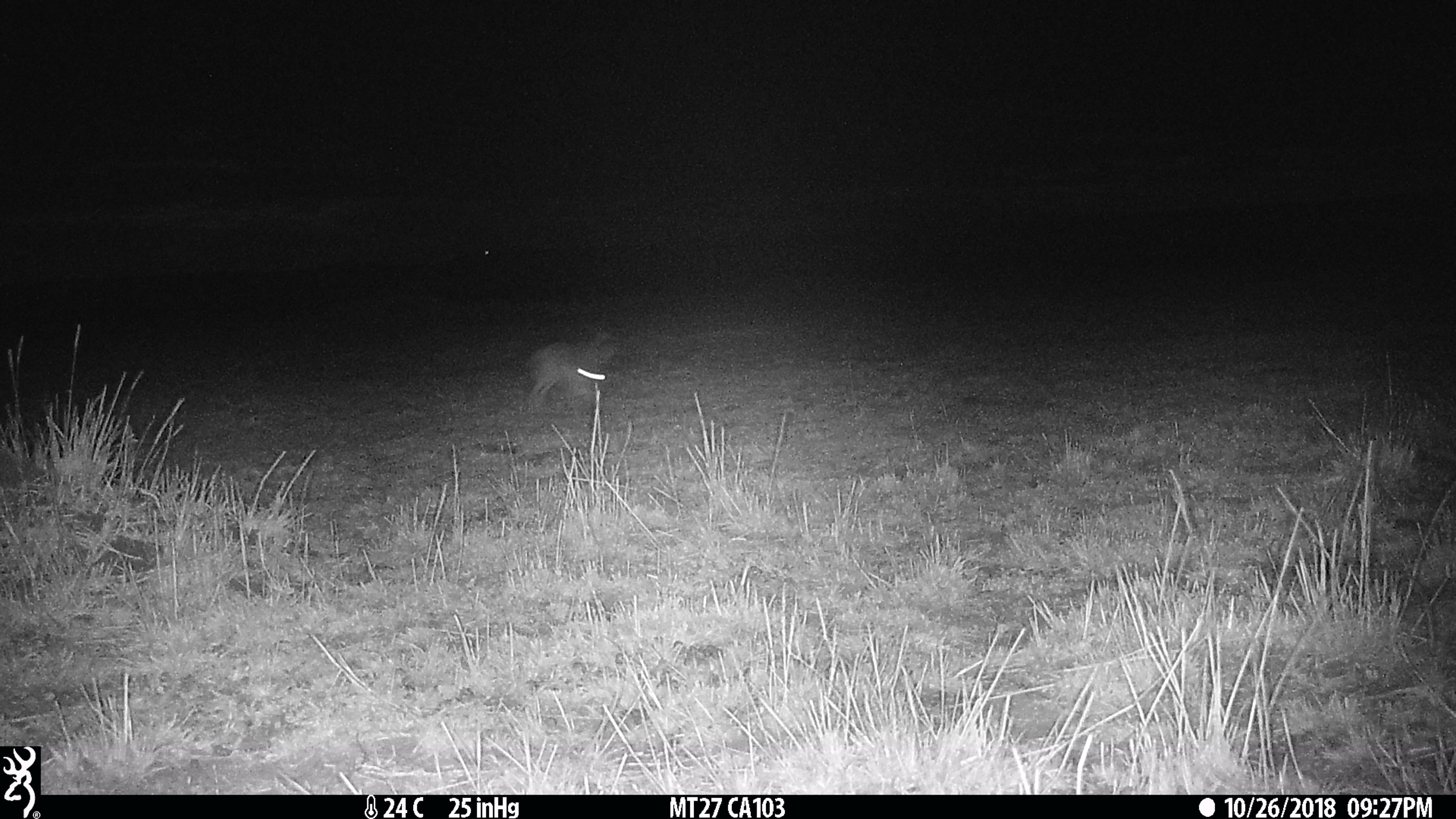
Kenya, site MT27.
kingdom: Animalia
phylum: Chordata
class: Mammalia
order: Lagomorpha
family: Leporidae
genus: Lepus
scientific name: Lepus capensis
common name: cape hare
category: hare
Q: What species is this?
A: Hare (cape hare) (Lepus capensis).